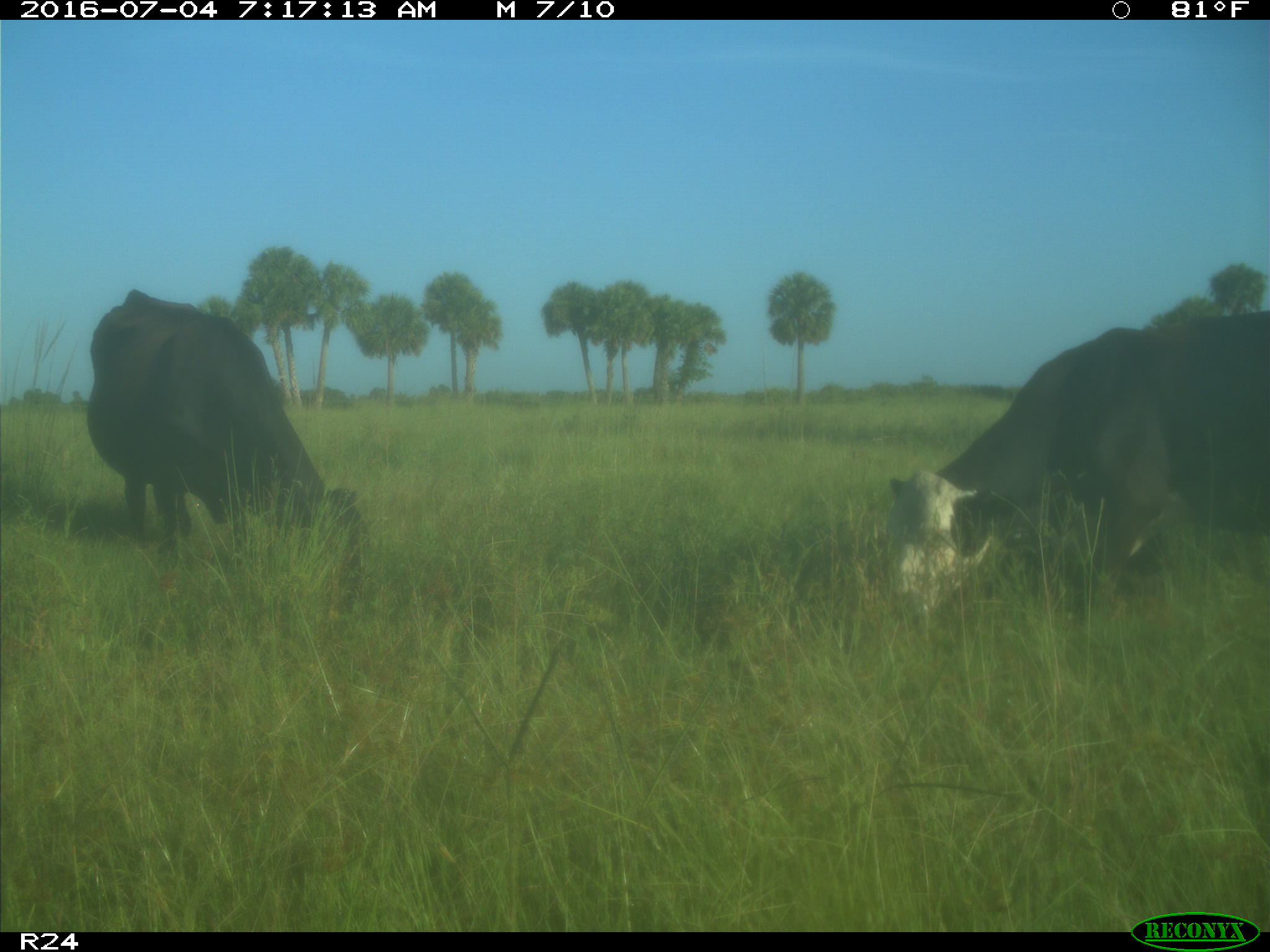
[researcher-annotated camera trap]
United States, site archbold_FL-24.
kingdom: Animalia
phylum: Chordata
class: Mammalia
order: Artiodactyla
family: Bovidae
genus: Bos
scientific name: Bos taurus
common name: domestic cow